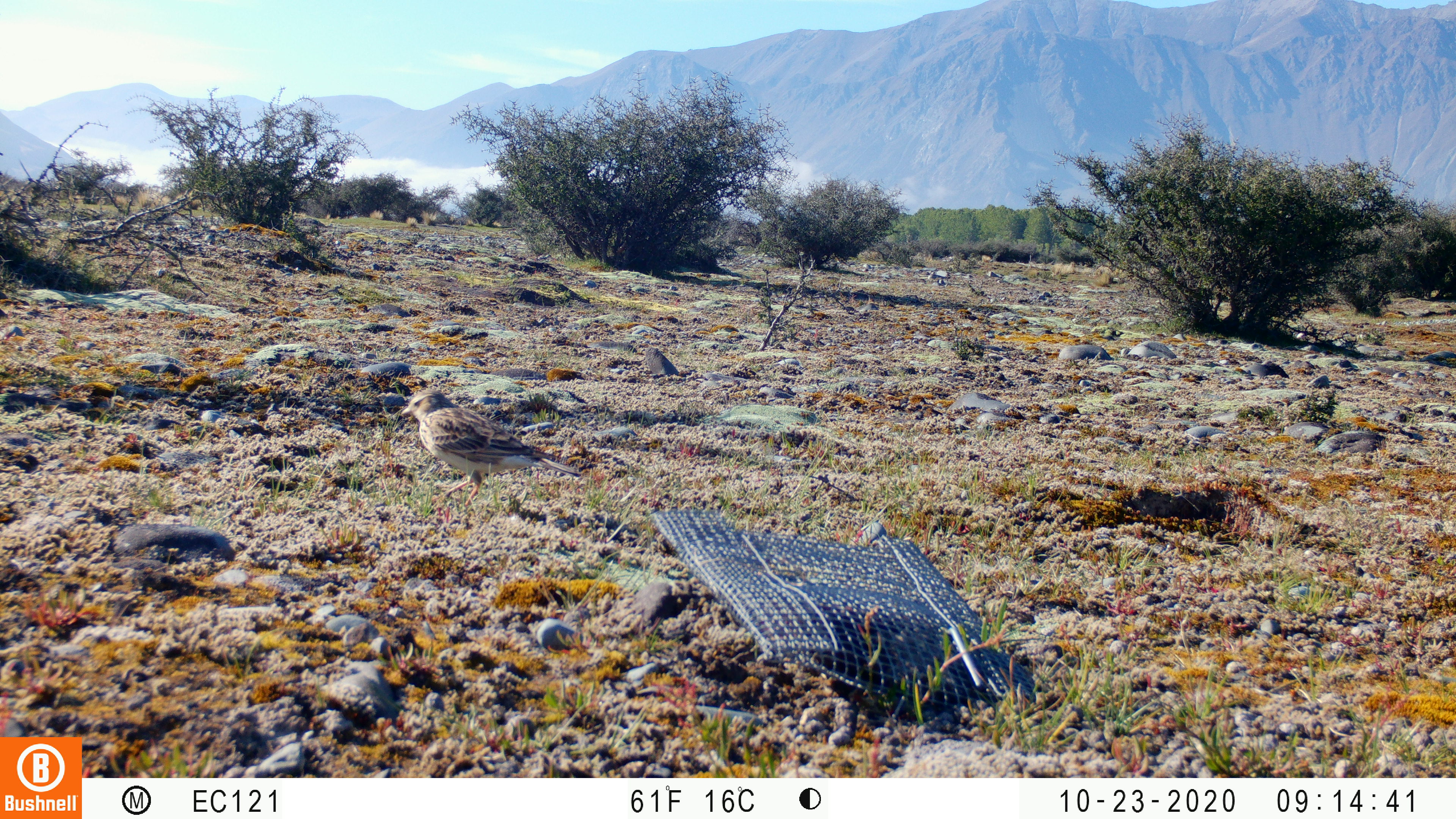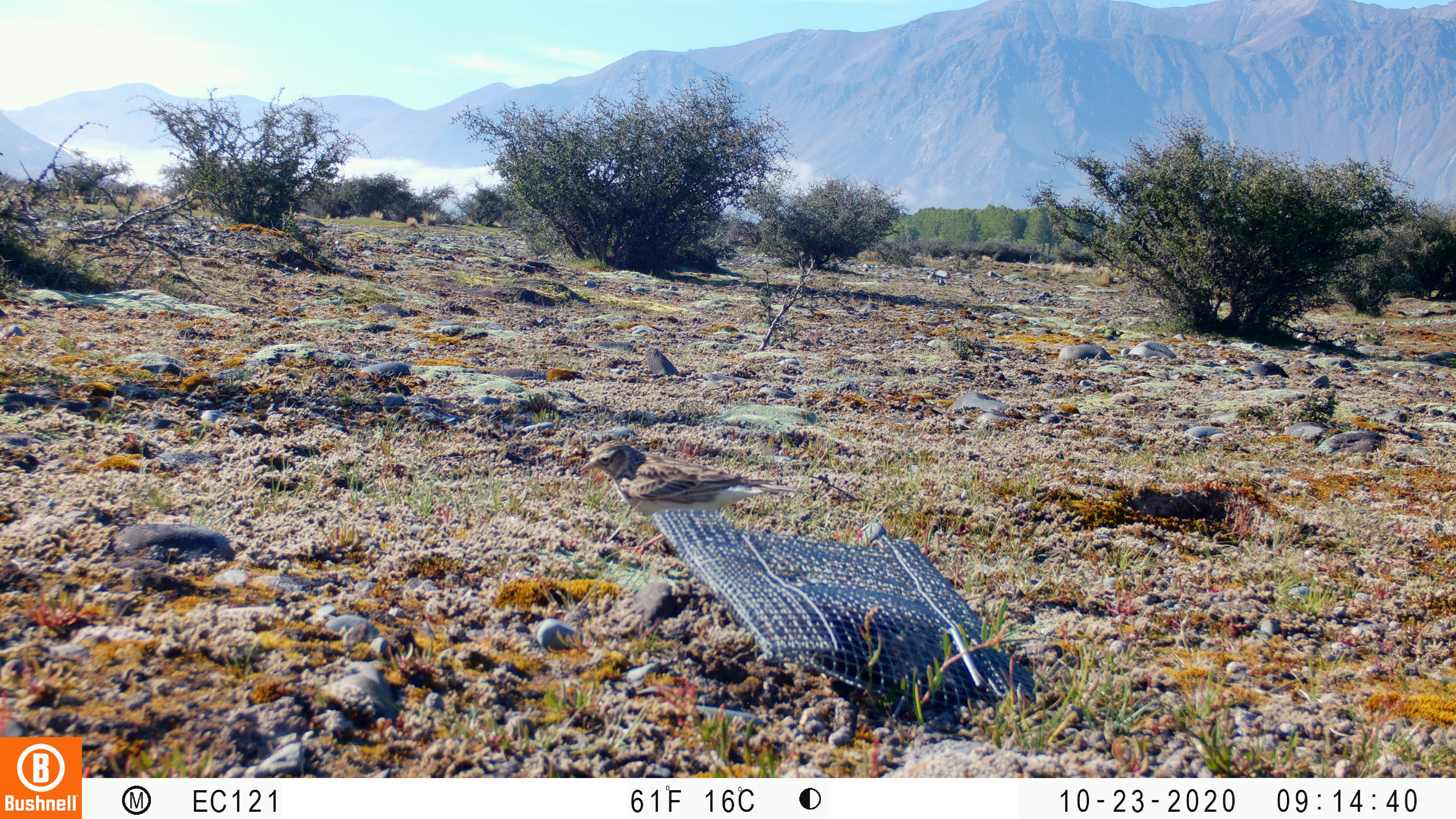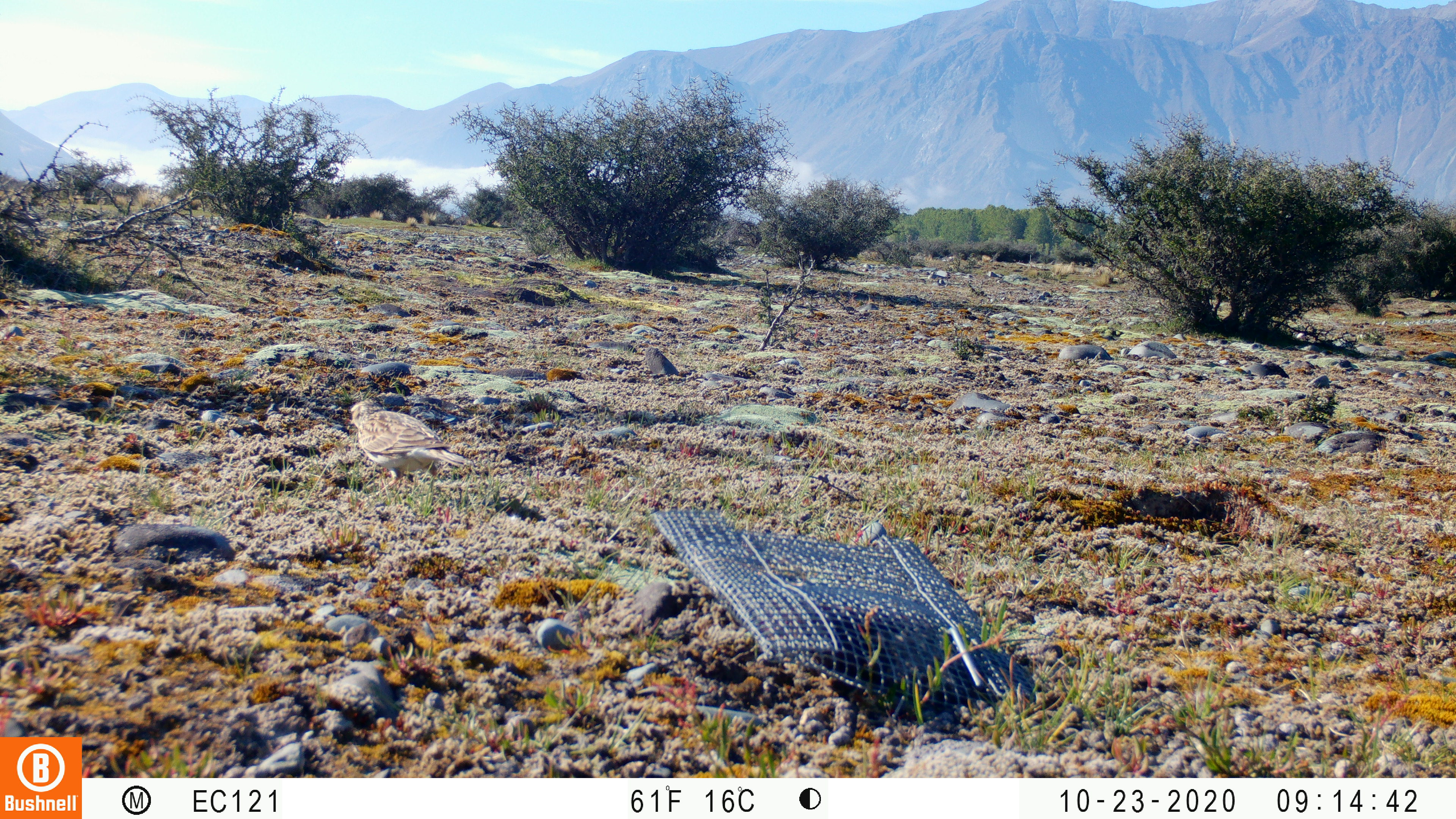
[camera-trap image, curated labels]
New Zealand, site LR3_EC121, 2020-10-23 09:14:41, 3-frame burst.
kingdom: Animalia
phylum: Chordata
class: Aves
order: Passeriformes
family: Motacillidae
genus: Anthus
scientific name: Anthus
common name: pipit